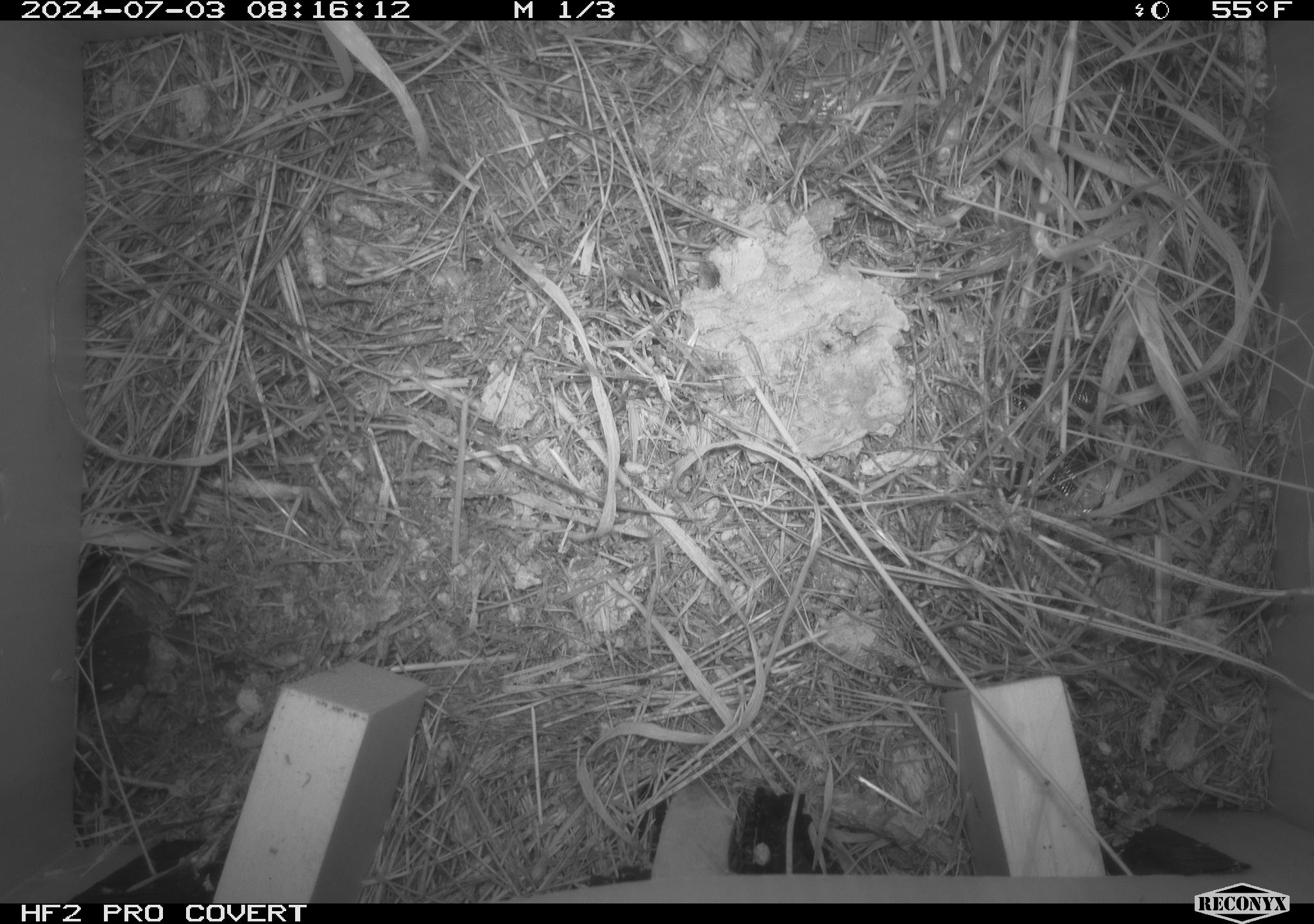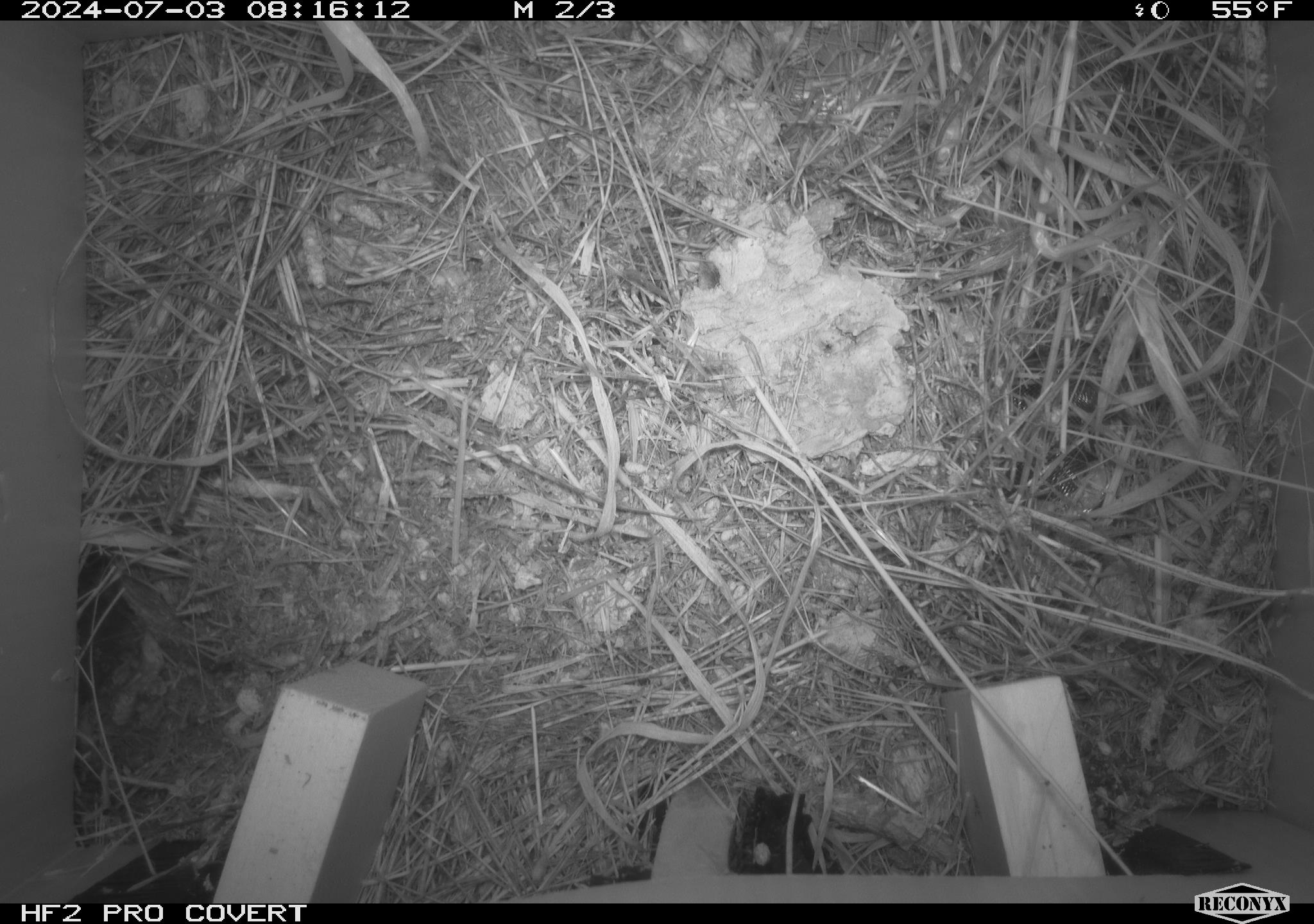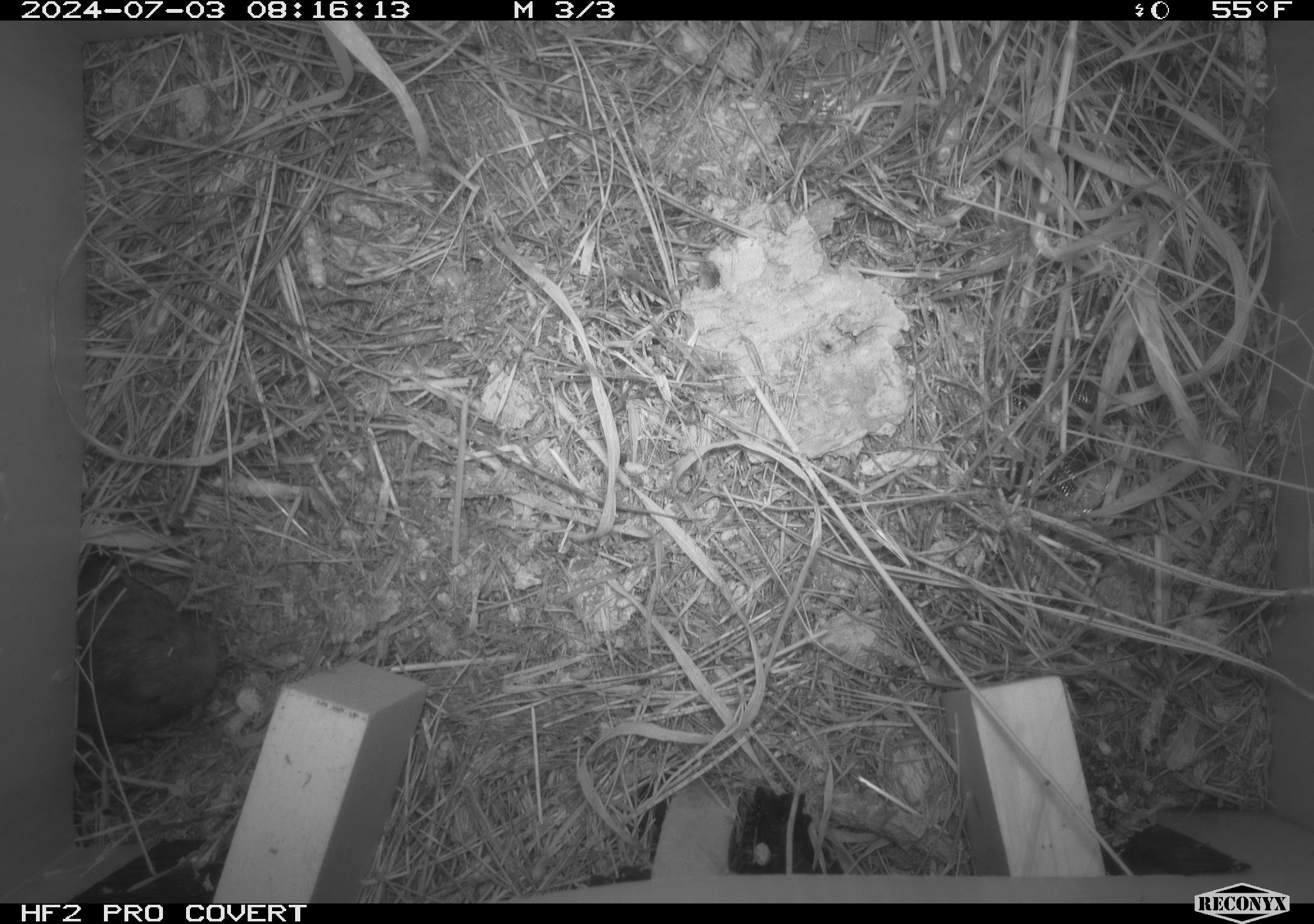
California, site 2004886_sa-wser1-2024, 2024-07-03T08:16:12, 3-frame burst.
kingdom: Animalia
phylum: Chordata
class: Mammalia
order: Rodentia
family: Cricetidae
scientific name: Arvicolinae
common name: voles, lemmings, and muskrats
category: arvicolinae subfamily